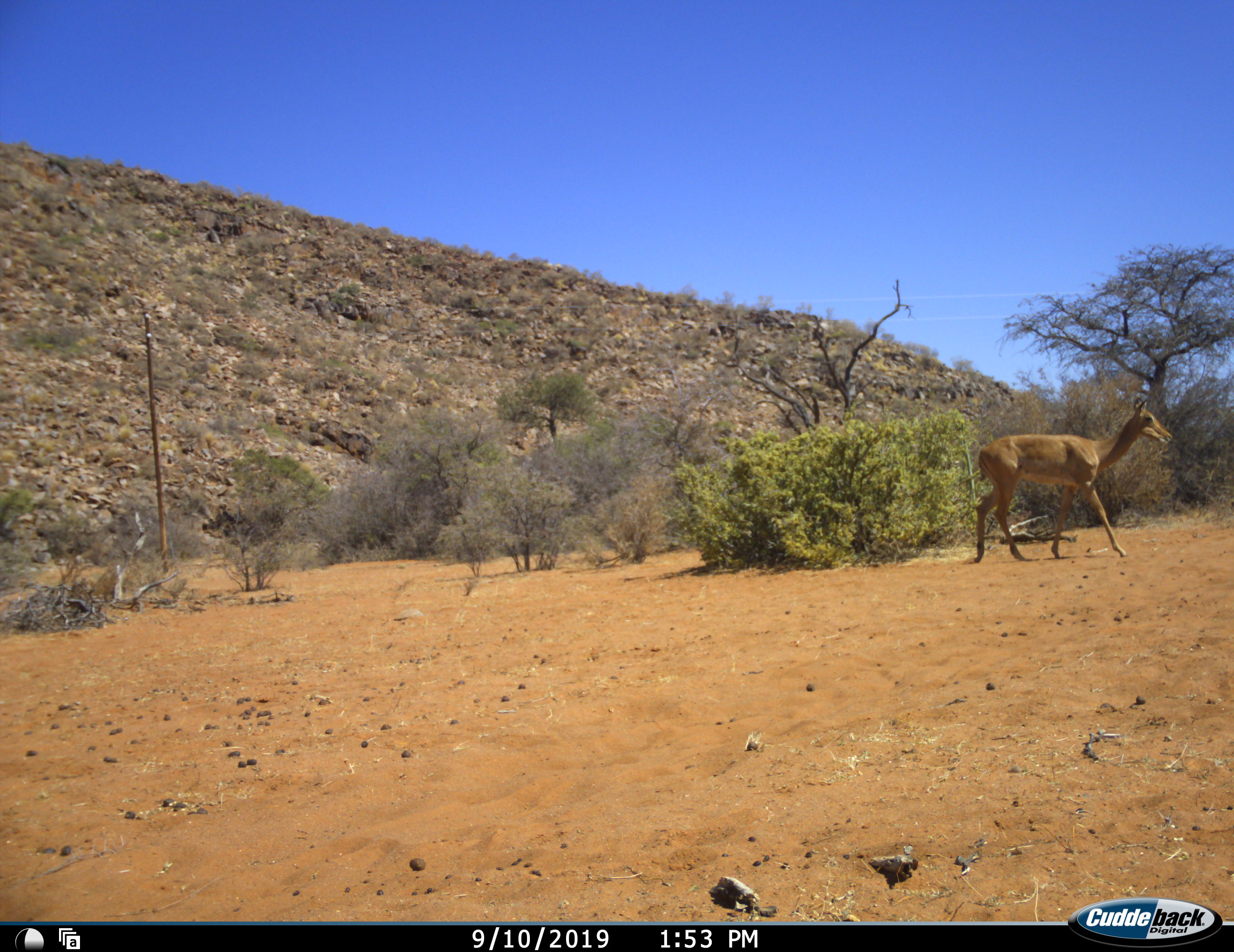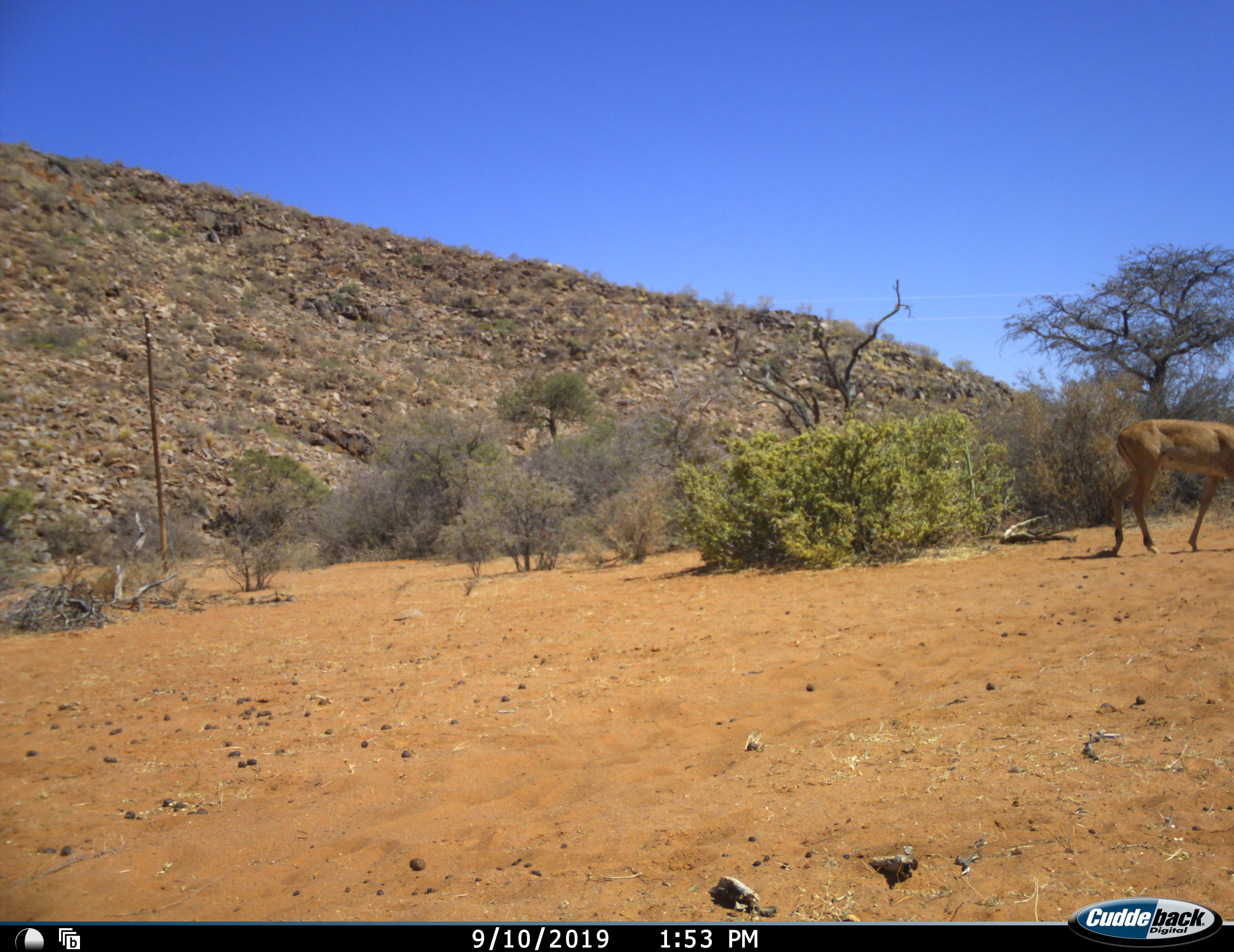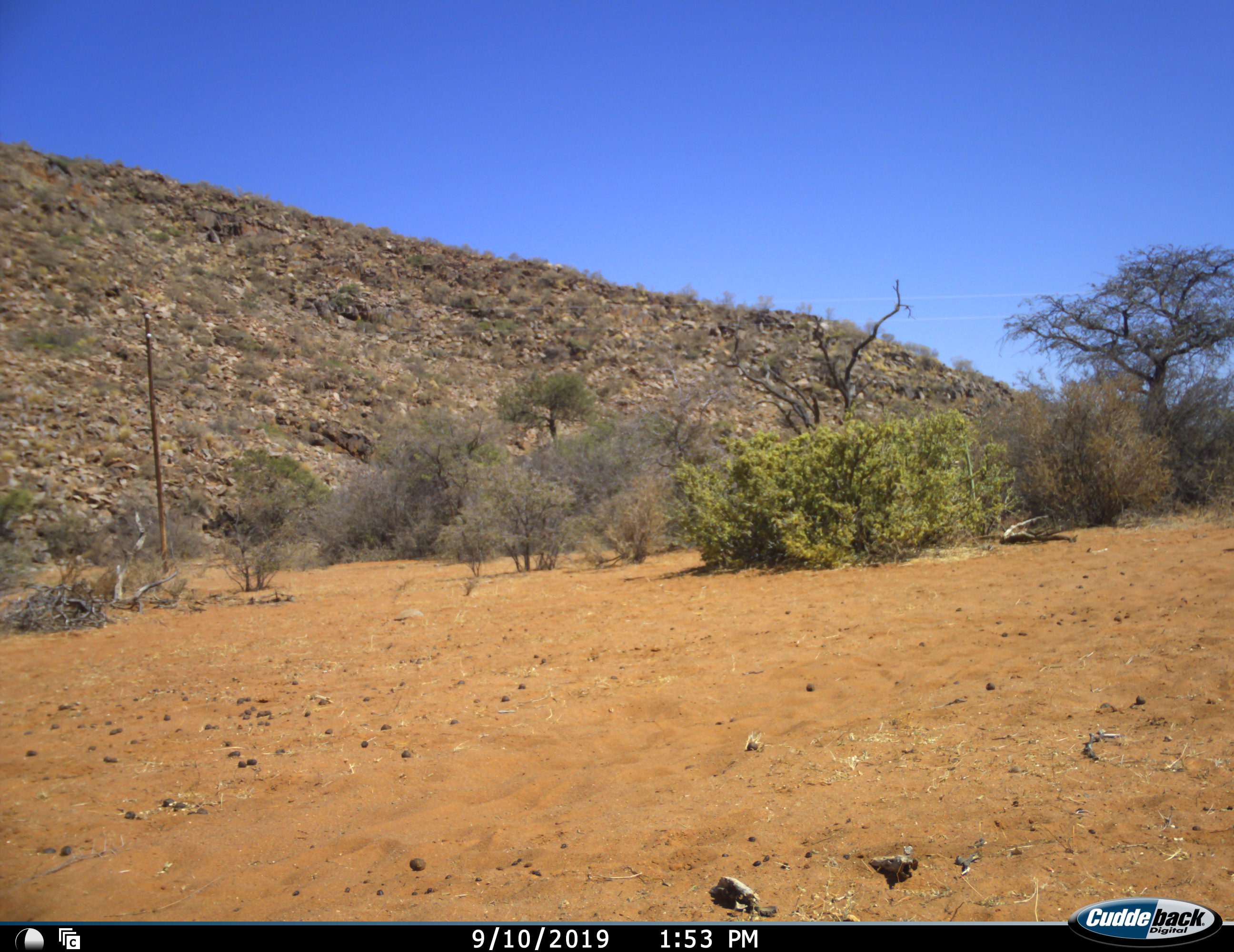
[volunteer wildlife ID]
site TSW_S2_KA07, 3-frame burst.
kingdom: Animalia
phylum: Chordata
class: Mammalia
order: Artiodactyla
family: Bovidae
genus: Aepyceros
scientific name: Aepyceros melampus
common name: impala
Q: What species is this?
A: Impala (Aepyceros melampus).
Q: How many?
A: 1.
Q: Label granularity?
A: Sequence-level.